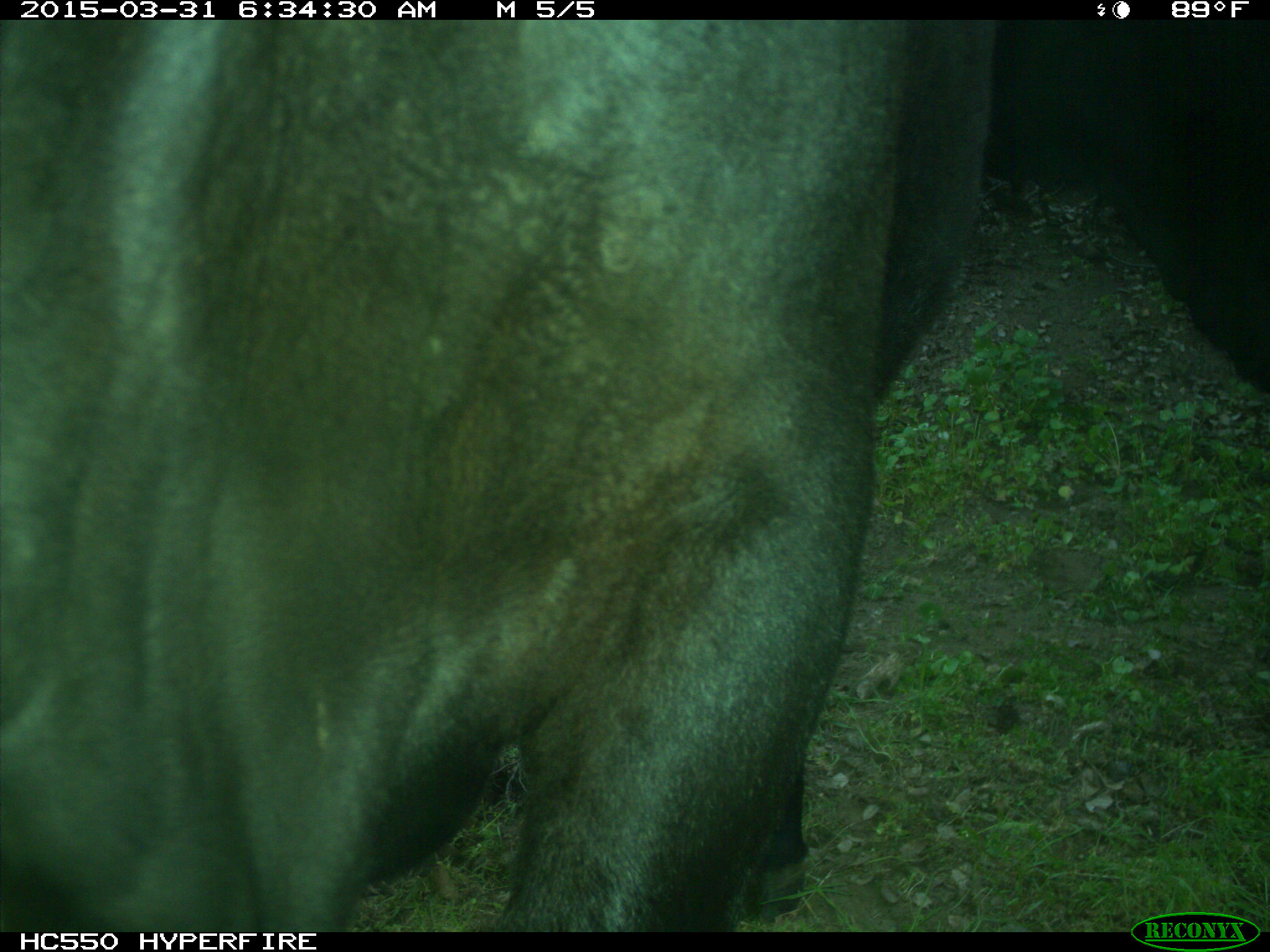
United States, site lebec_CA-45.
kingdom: Animalia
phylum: Chordata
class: Mammalia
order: Artiodactyla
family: Bovidae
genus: Bos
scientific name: Bos taurus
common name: domestic cow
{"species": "Bos taurus (domestic cow)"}